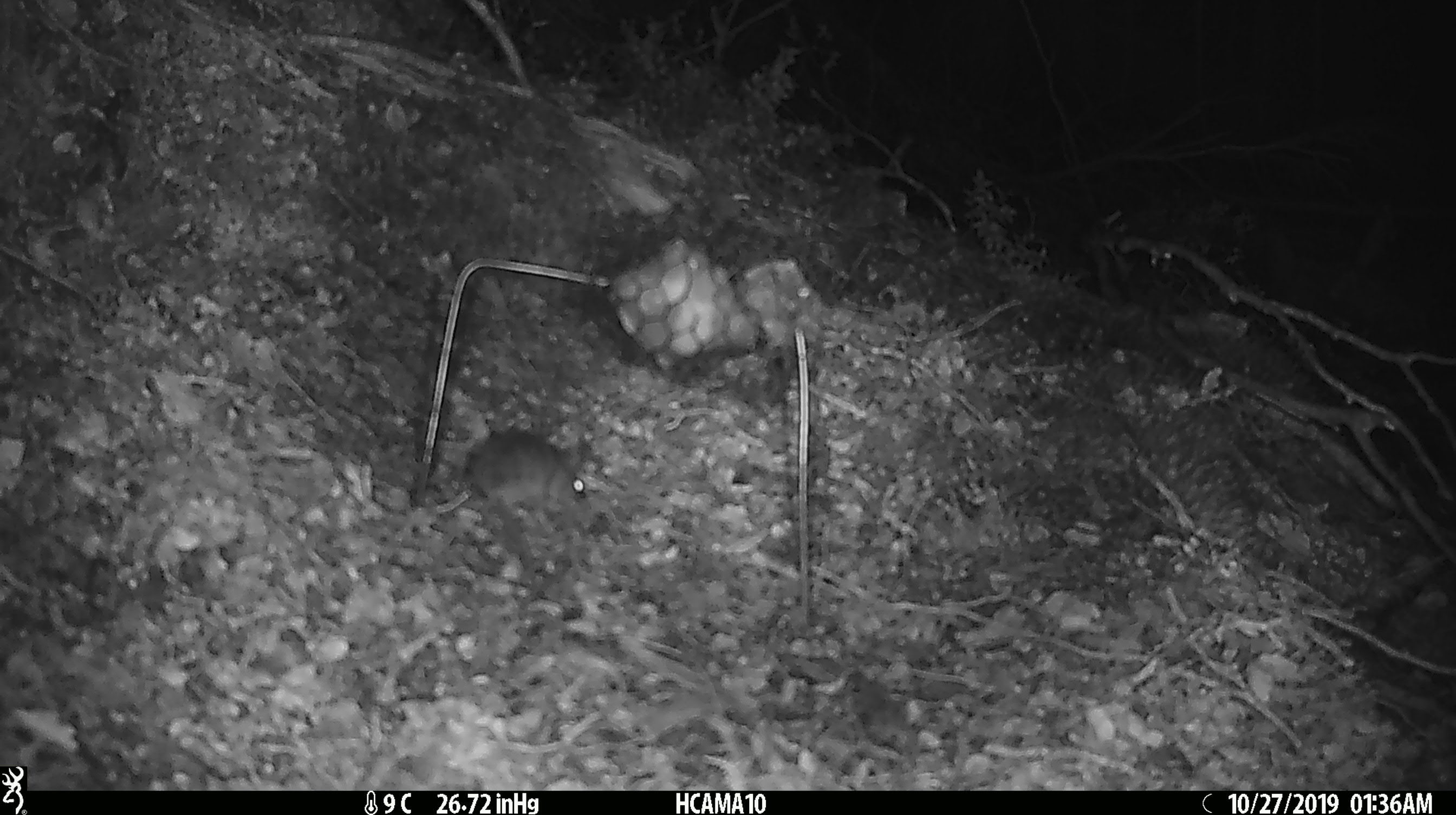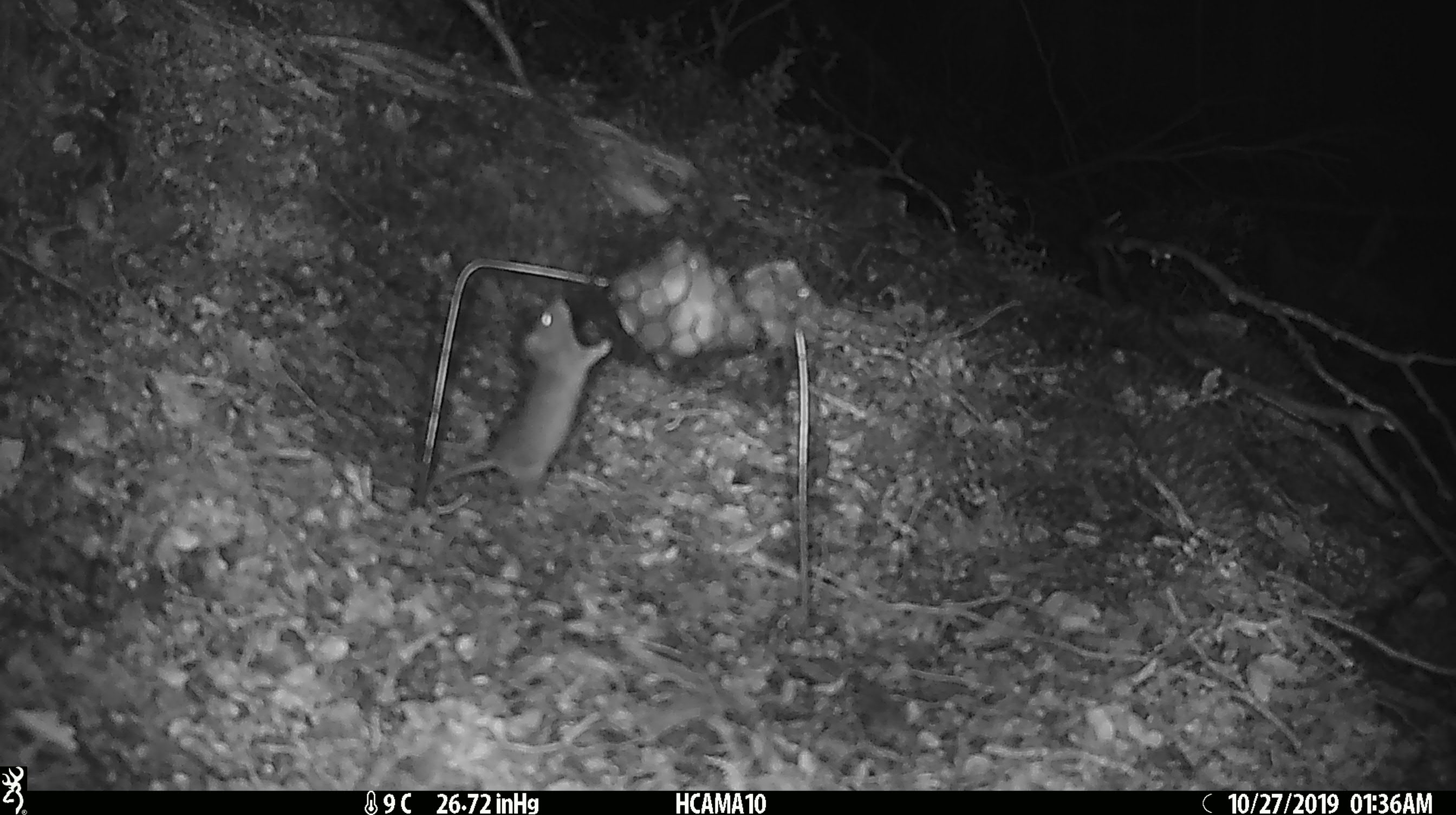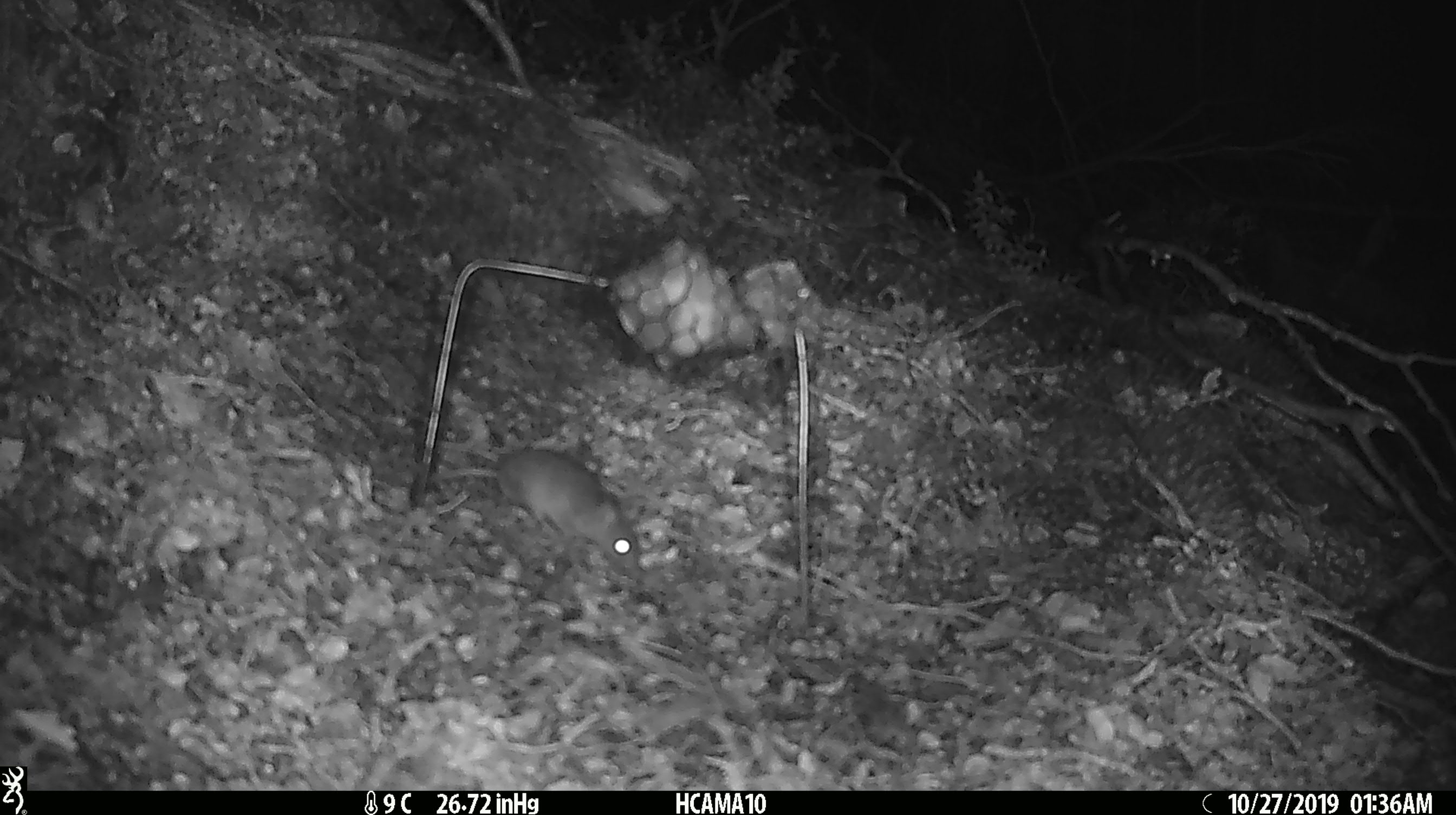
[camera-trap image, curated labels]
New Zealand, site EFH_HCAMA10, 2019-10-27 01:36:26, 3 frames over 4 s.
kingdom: Animalia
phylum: Chordata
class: Mammalia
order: Rodentia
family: Muridae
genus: Mus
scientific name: Mus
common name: mouse